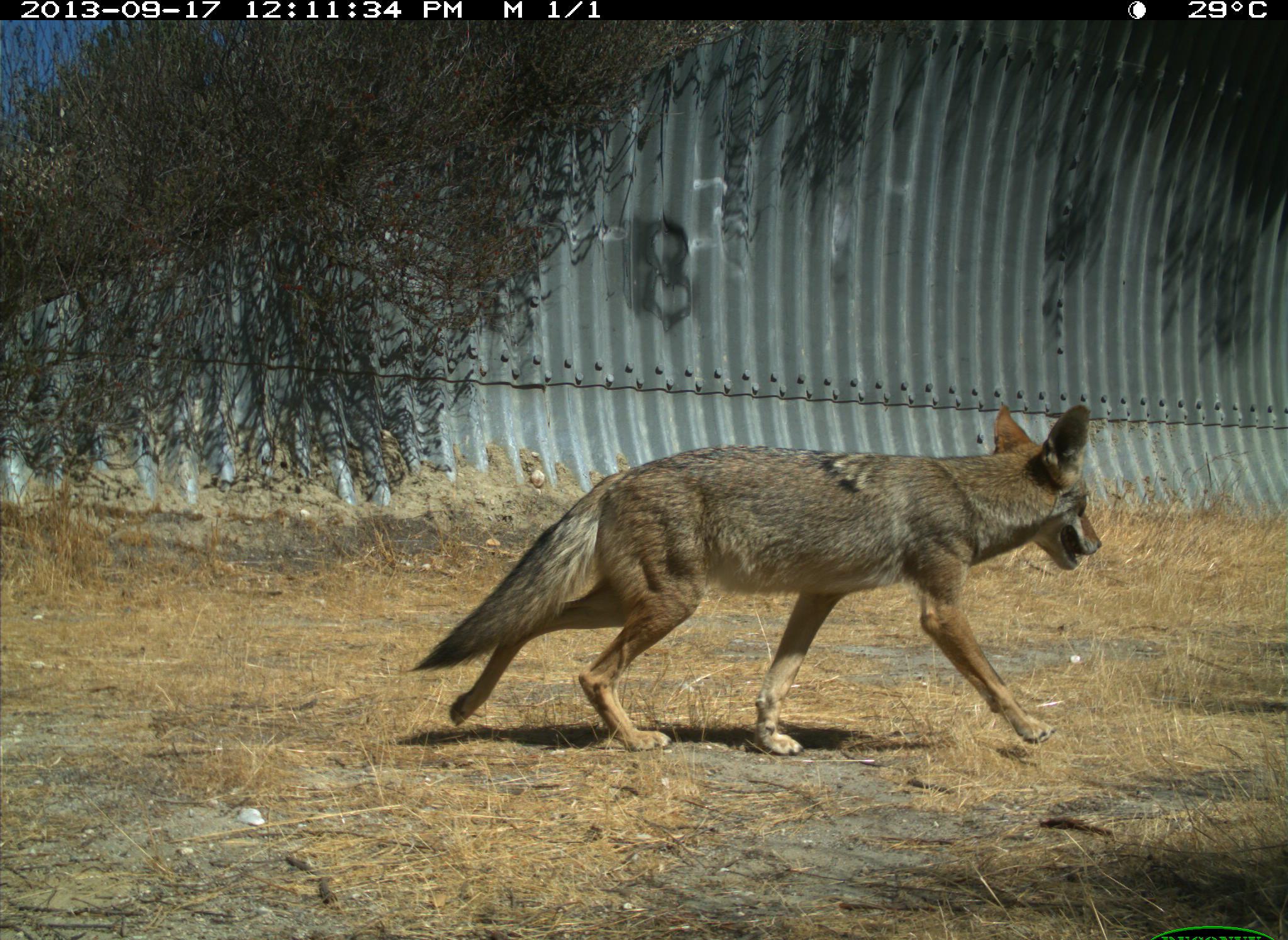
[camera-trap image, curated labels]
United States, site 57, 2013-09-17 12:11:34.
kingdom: Animalia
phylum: Chordata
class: Mammalia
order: Carnivora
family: Canidae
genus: Canis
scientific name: Canis latrans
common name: coyote